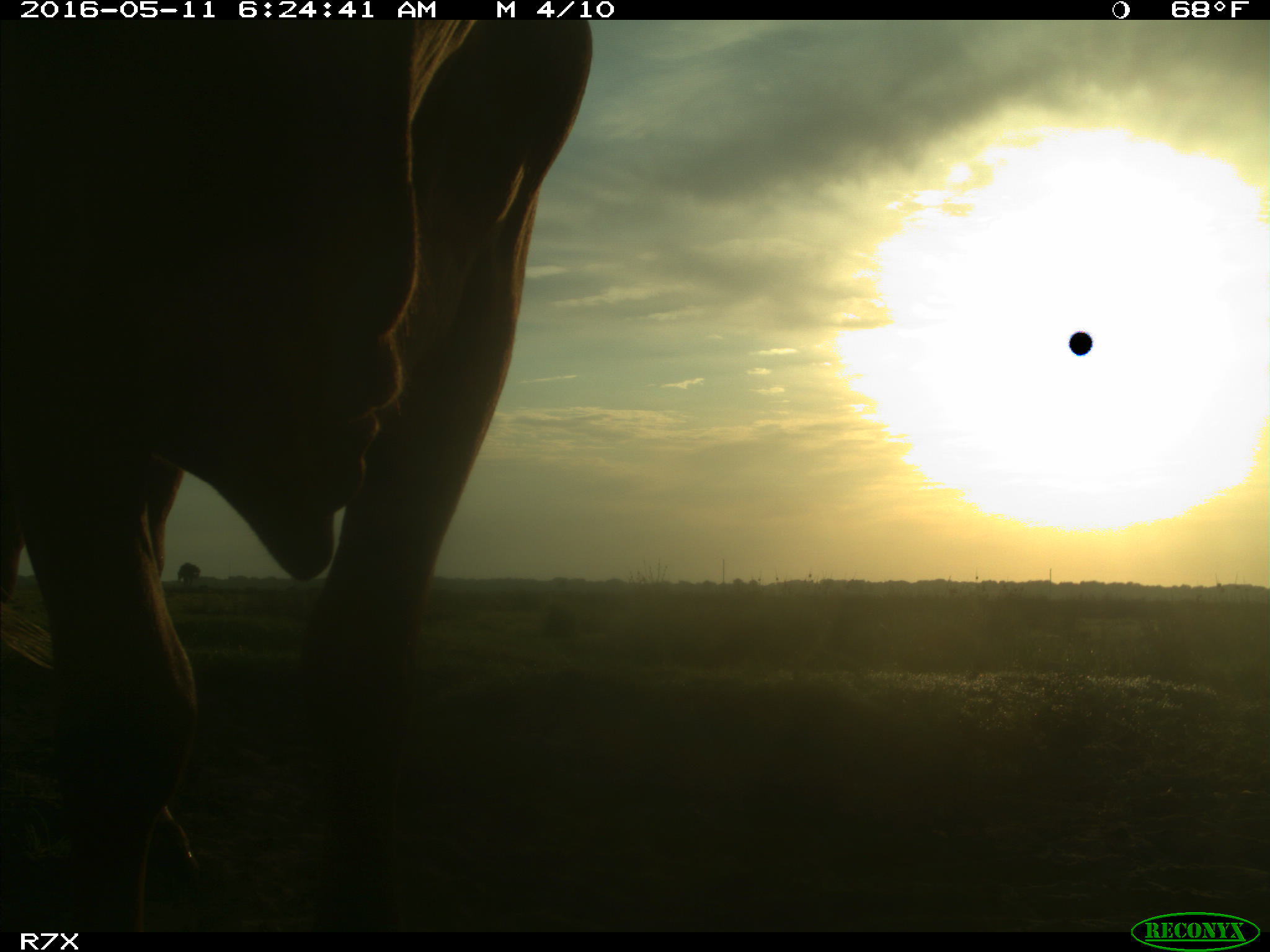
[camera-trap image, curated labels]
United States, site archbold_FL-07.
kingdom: Animalia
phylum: Chordata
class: Mammalia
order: Artiodactyla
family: Bovidae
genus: Bos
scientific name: Bos taurus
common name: domestic cow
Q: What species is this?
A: Bos taurus (domestic cow).